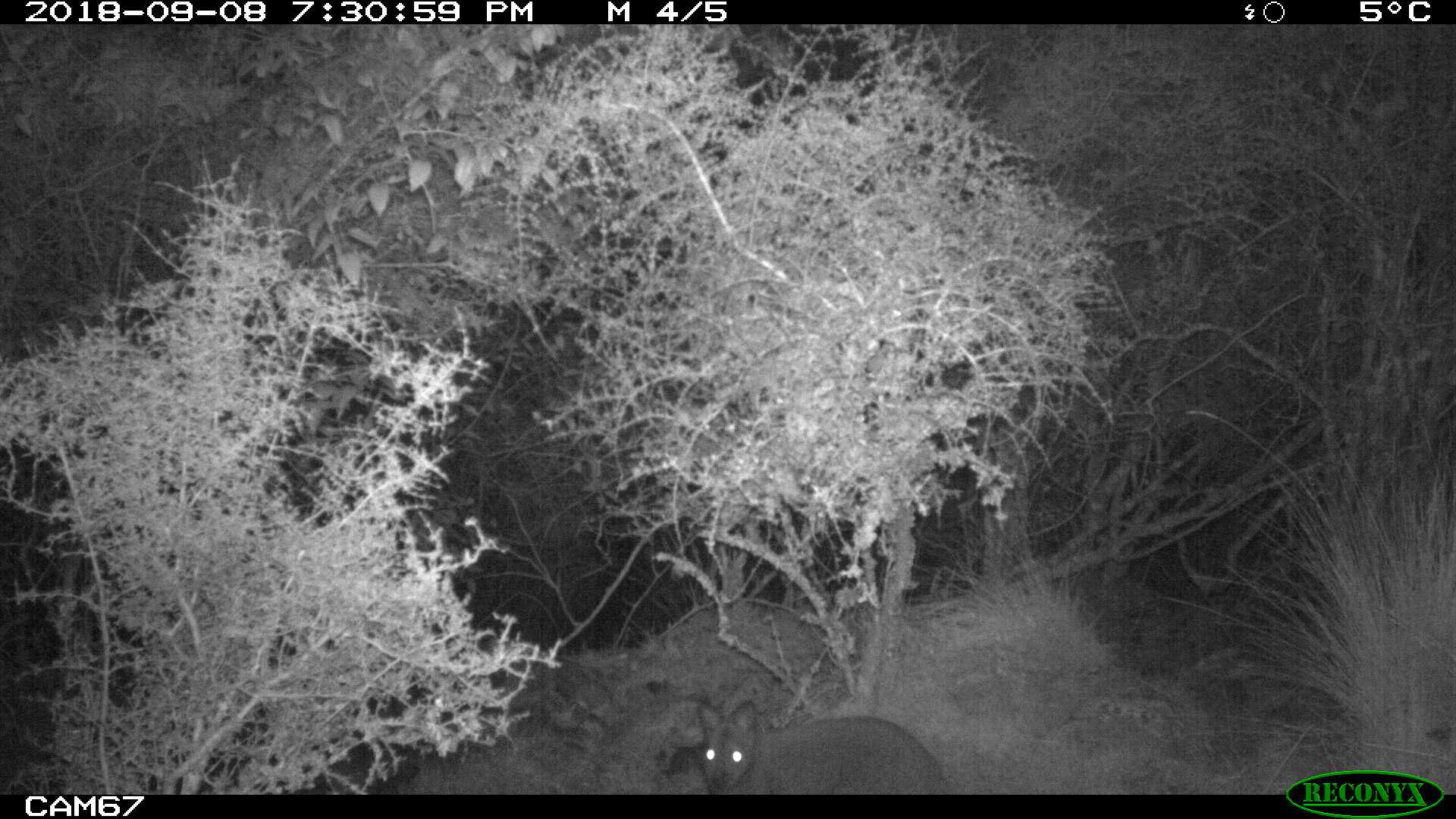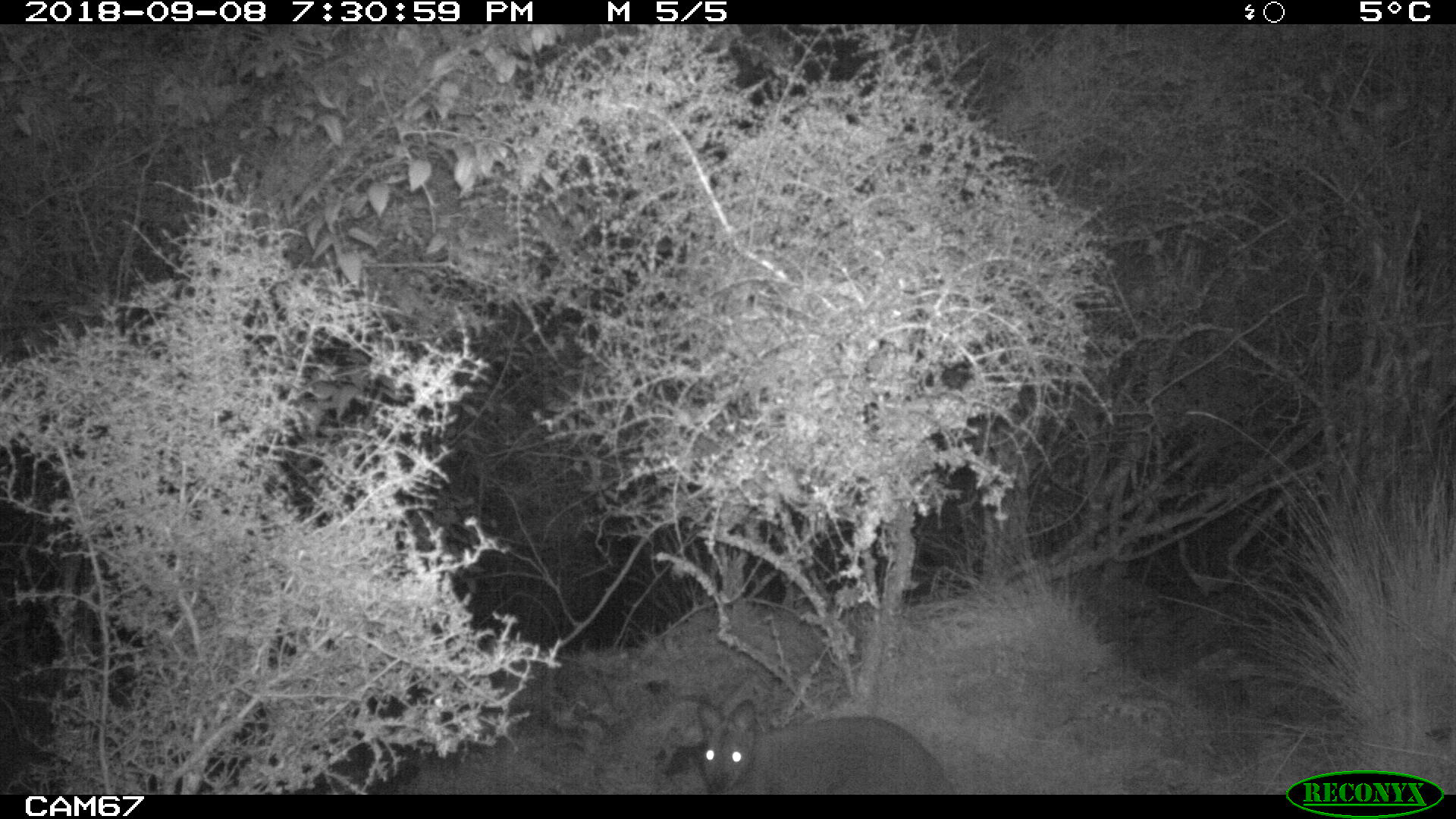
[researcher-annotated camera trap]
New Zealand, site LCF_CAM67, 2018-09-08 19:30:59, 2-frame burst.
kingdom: Animalia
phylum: Chordata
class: Mammalia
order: Diprotodontia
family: Macropodidae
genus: Notamacropus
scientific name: Notamacropus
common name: wallaby